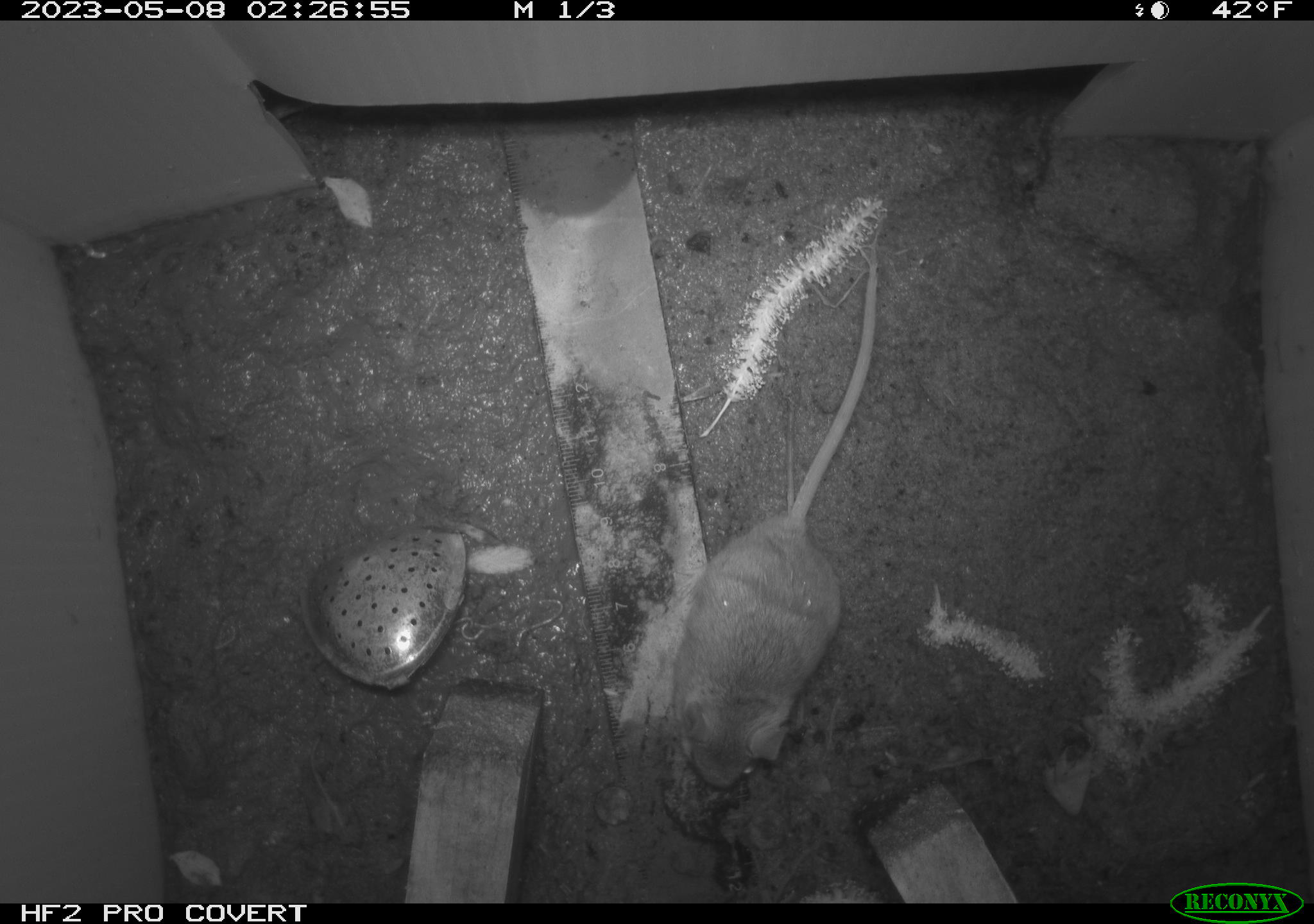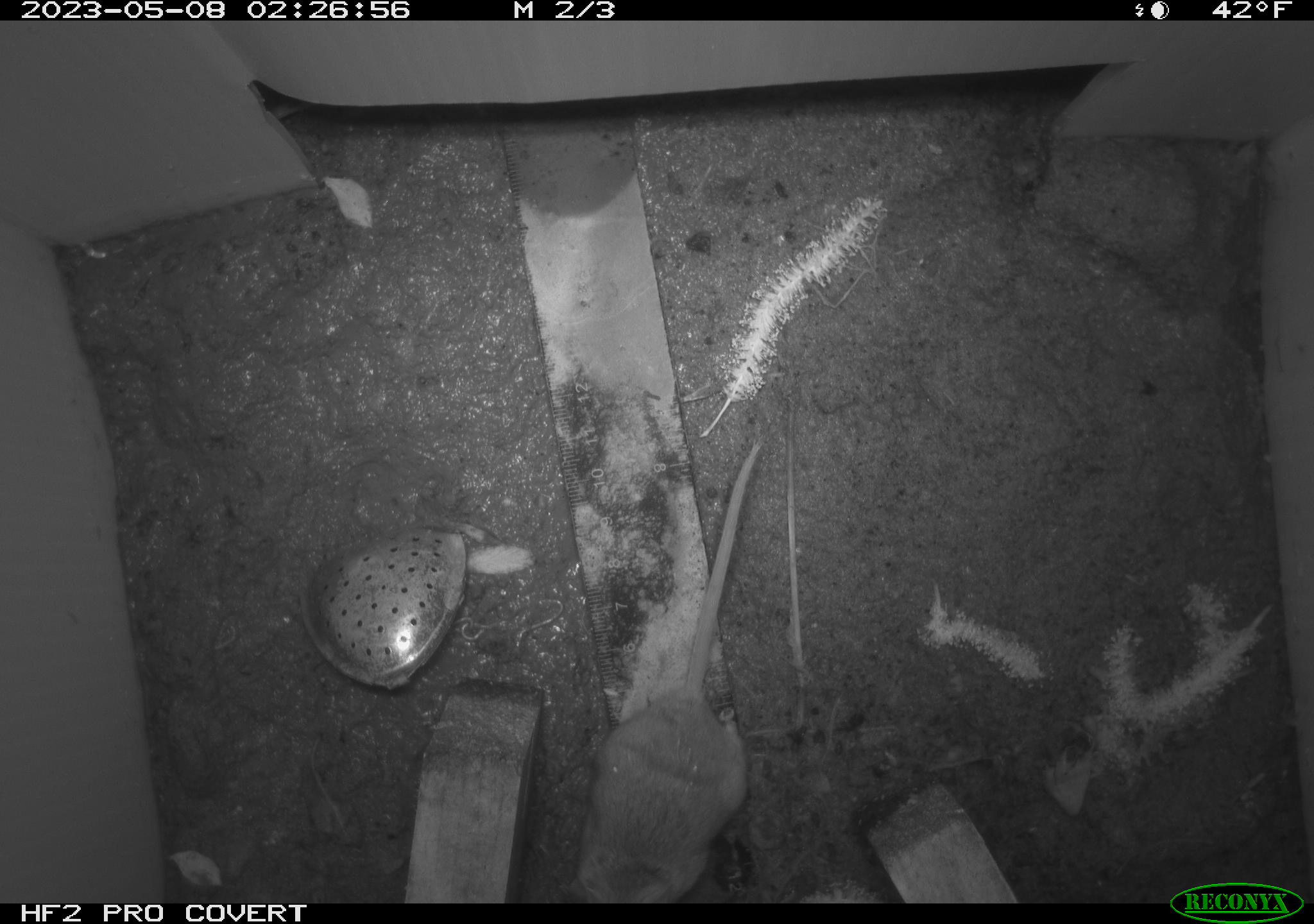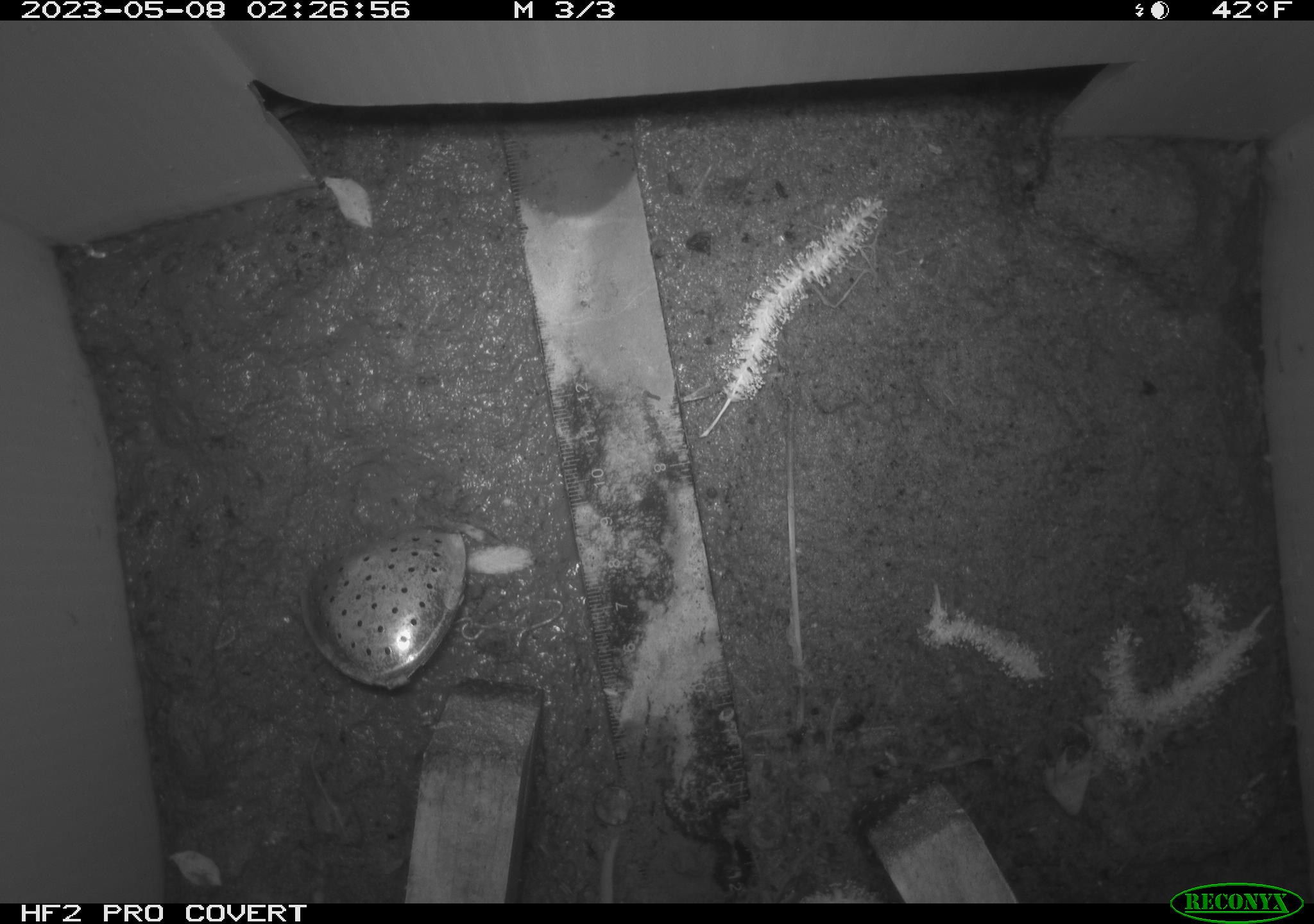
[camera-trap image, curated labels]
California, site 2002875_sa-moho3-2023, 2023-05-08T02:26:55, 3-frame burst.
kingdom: Animalia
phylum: Chordata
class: Mammalia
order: Rodentia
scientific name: Rodentia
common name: mouse species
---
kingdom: Animalia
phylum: Chordata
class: Mammalia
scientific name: Mammalia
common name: small mammal